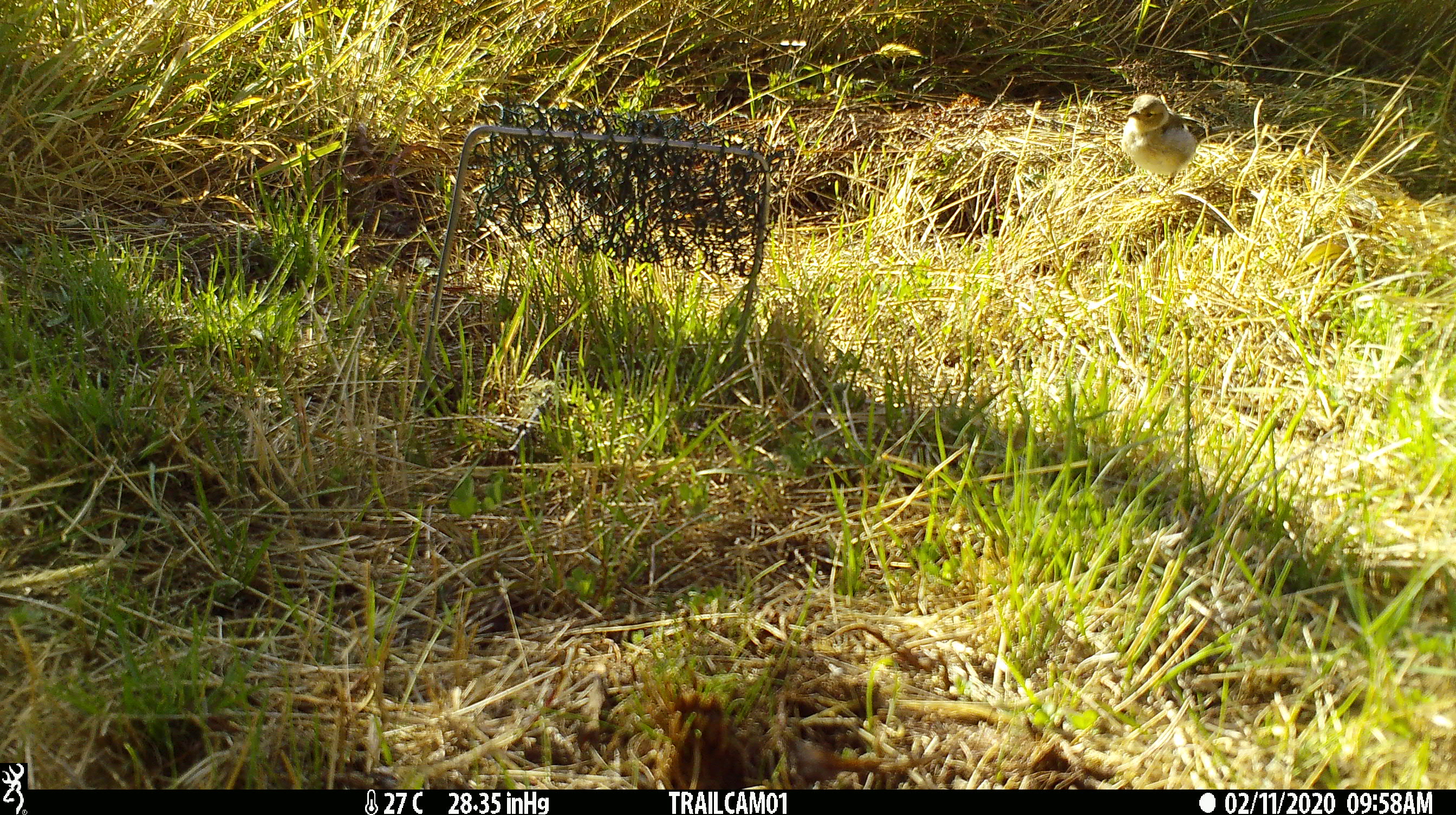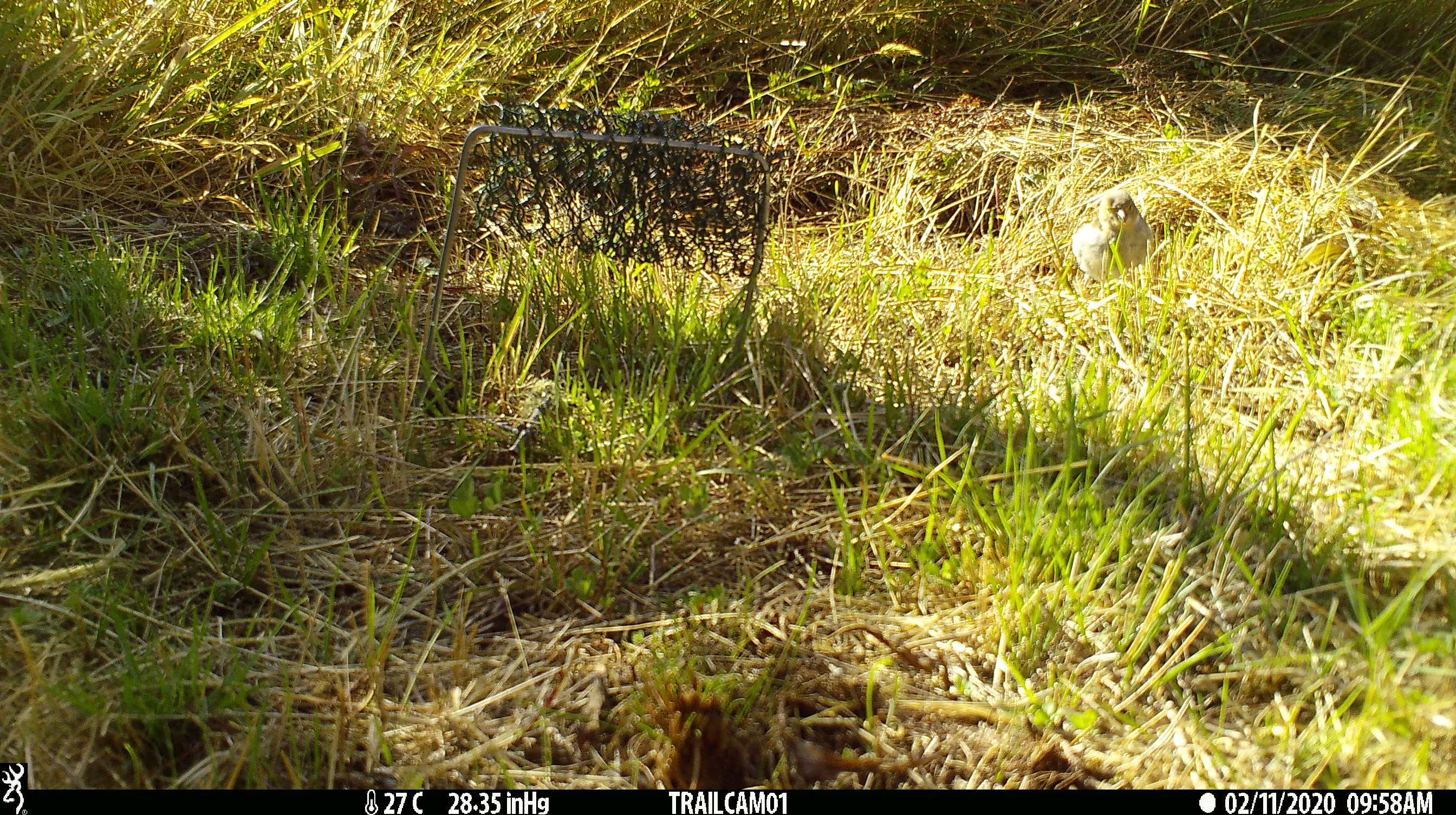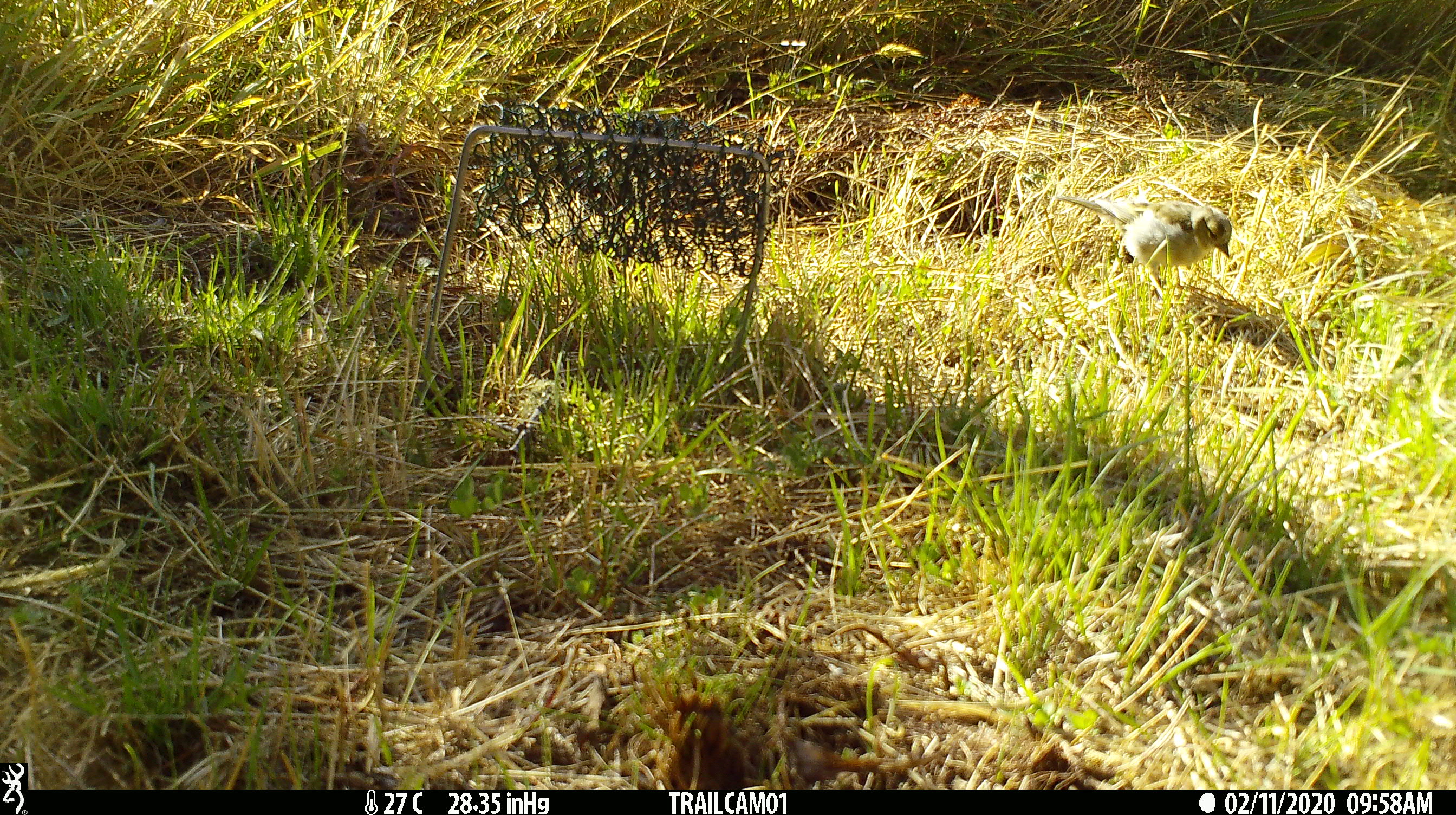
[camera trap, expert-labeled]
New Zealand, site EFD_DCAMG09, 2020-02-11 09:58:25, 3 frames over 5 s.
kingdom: Animalia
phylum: Chordata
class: Aves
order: Passeriformes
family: Fringillidae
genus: Fringilla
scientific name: Fringilla coelebs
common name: common chaffinch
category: chaffinch